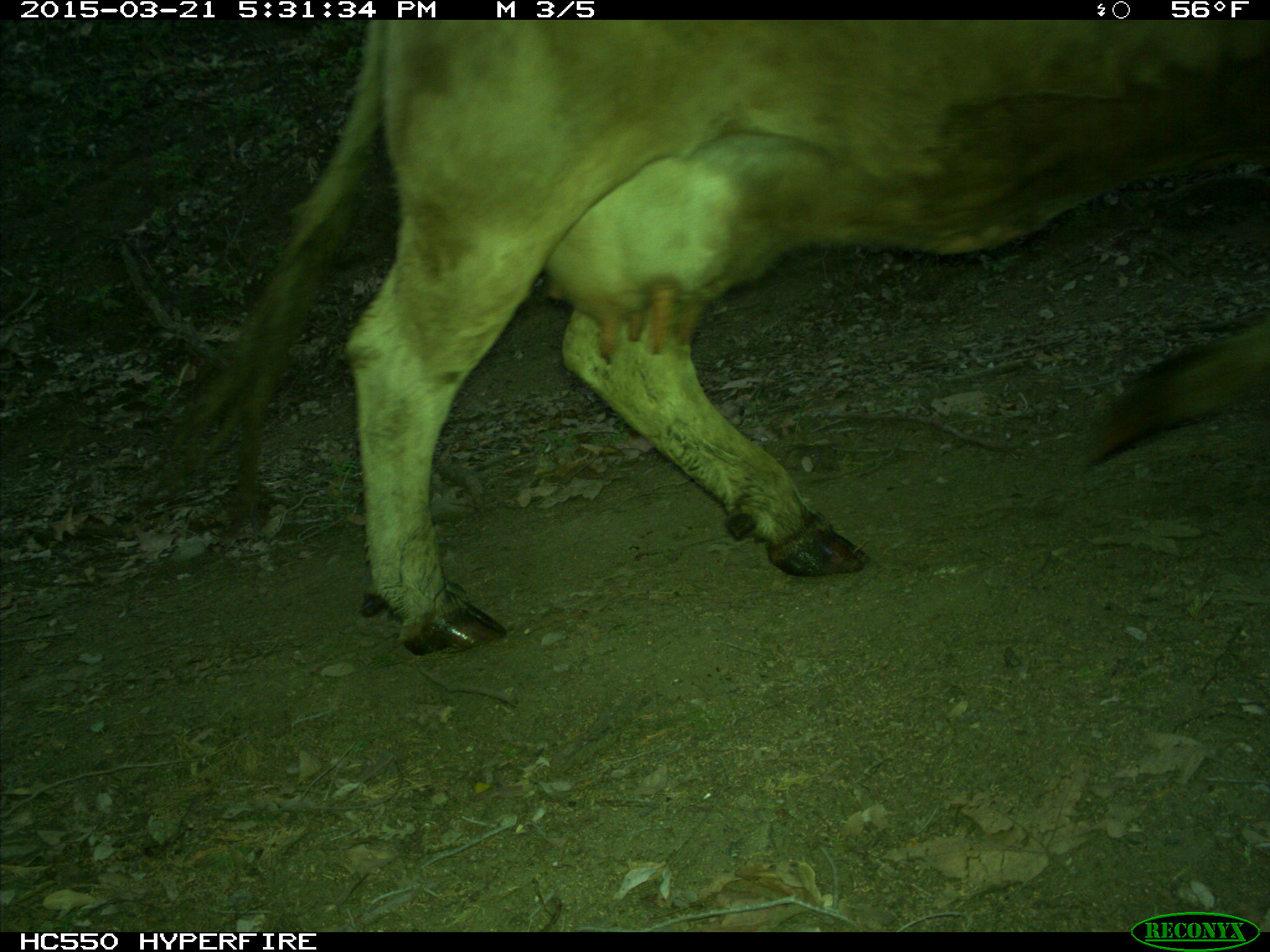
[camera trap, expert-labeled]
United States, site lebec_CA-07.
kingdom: Animalia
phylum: Chordata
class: Mammalia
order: Artiodactyla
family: Bovidae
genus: Bos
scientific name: Bos taurus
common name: domestic cow